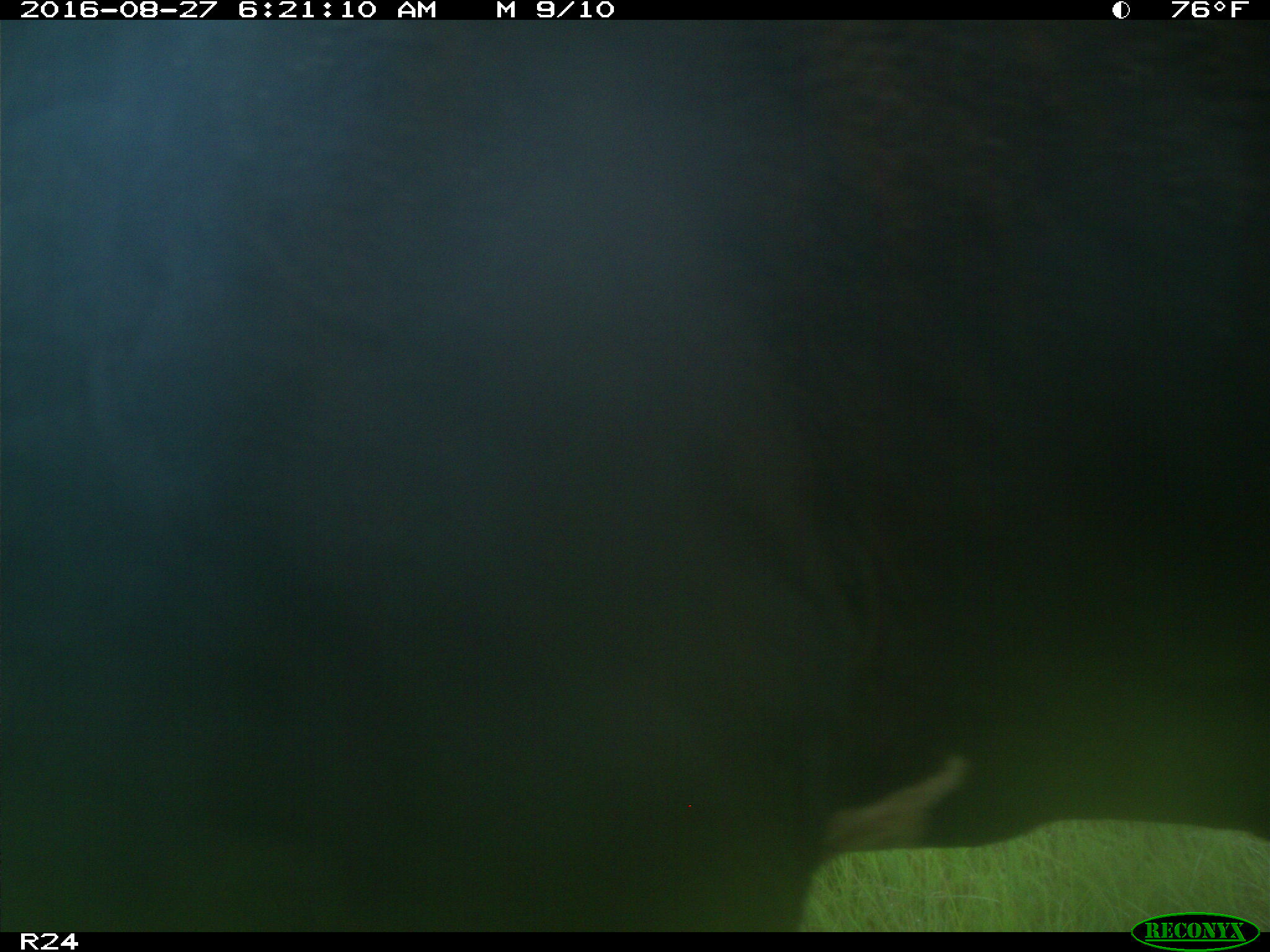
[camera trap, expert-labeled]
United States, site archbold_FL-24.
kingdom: Animalia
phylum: Chordata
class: Mammalia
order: Artiodactyla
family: Bovidae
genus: Bos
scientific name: Bos taurus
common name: domestic cow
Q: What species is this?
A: Bos taurus (domestic cow).